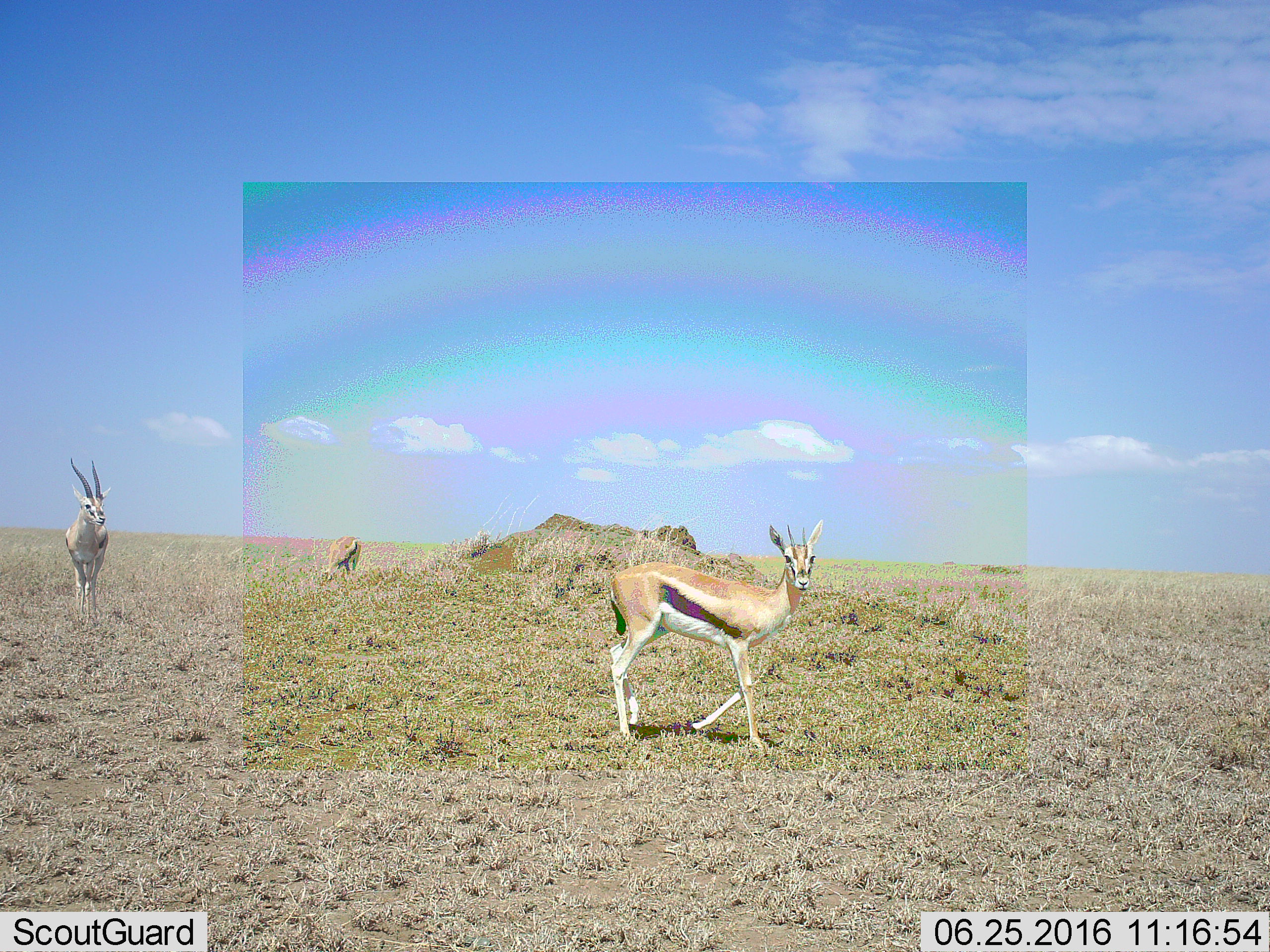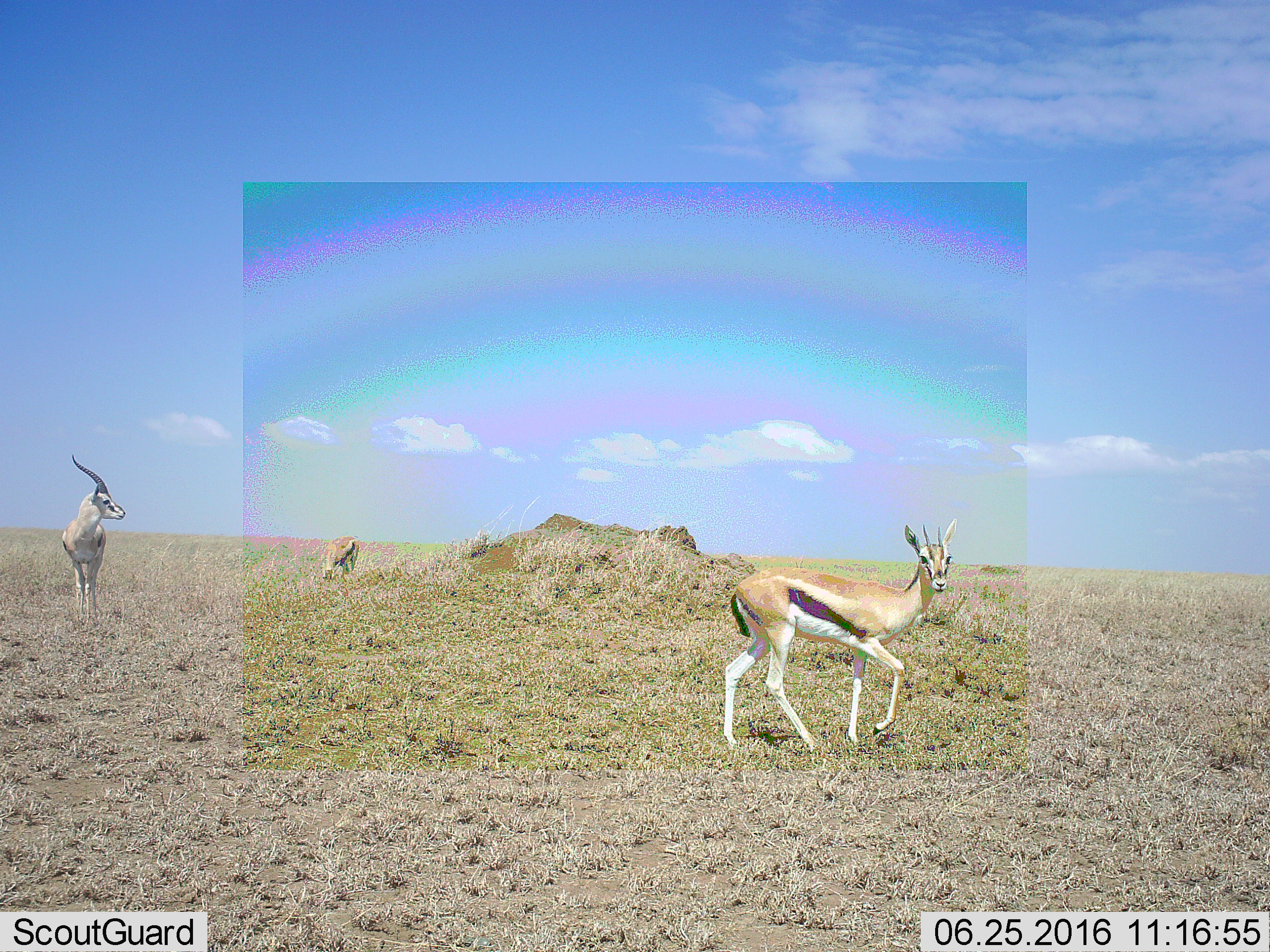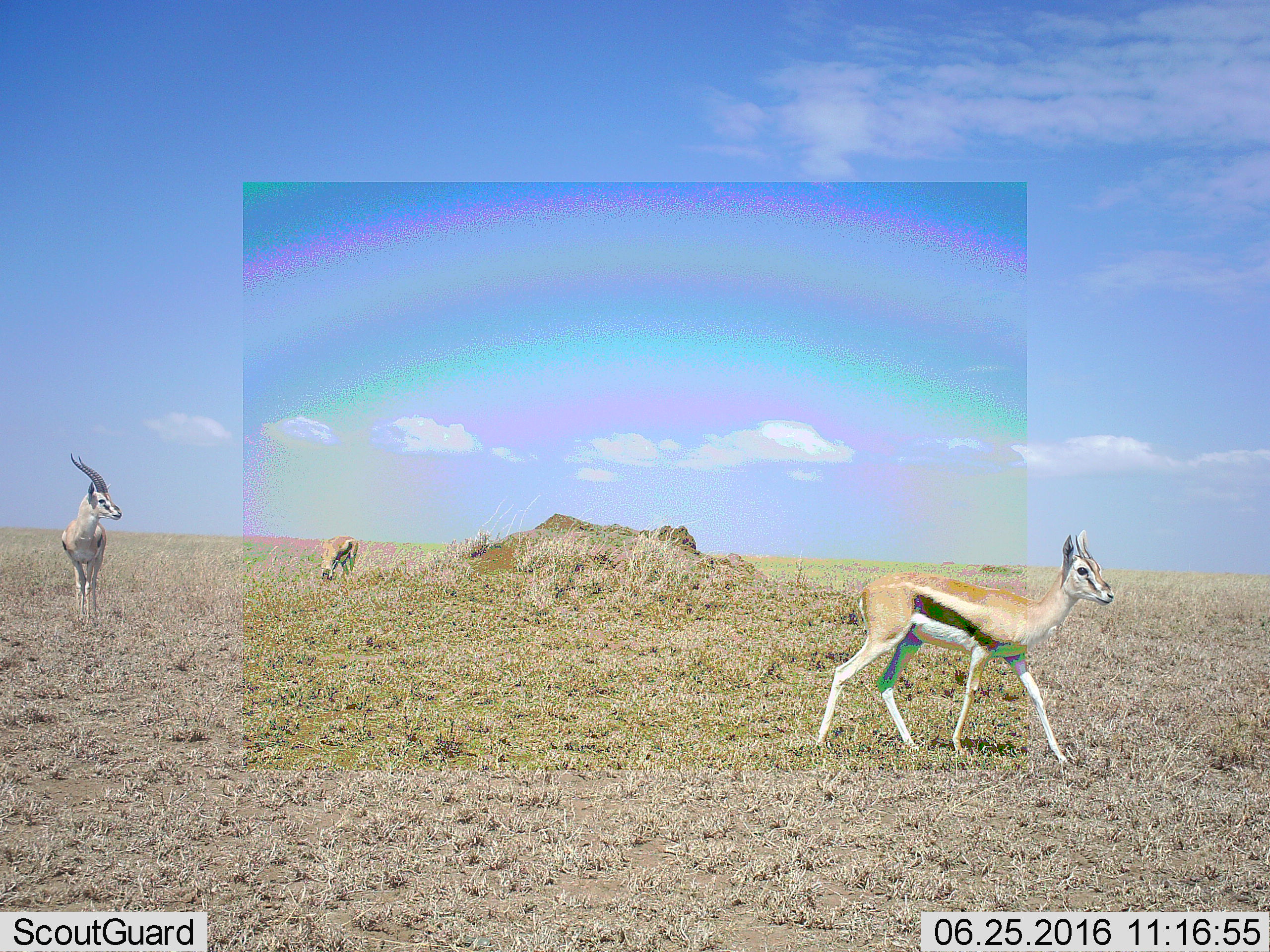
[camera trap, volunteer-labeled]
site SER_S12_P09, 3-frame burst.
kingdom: Animalia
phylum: Chordata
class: Mammalia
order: Artiodactyla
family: Bovidae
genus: Eudorcas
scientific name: Eudorcas thomsonii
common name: thomson's gazelle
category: gazellethomsons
Gazellethomsons (thomson's gazelle) (Eudorcas thomsonii), count 3. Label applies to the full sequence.